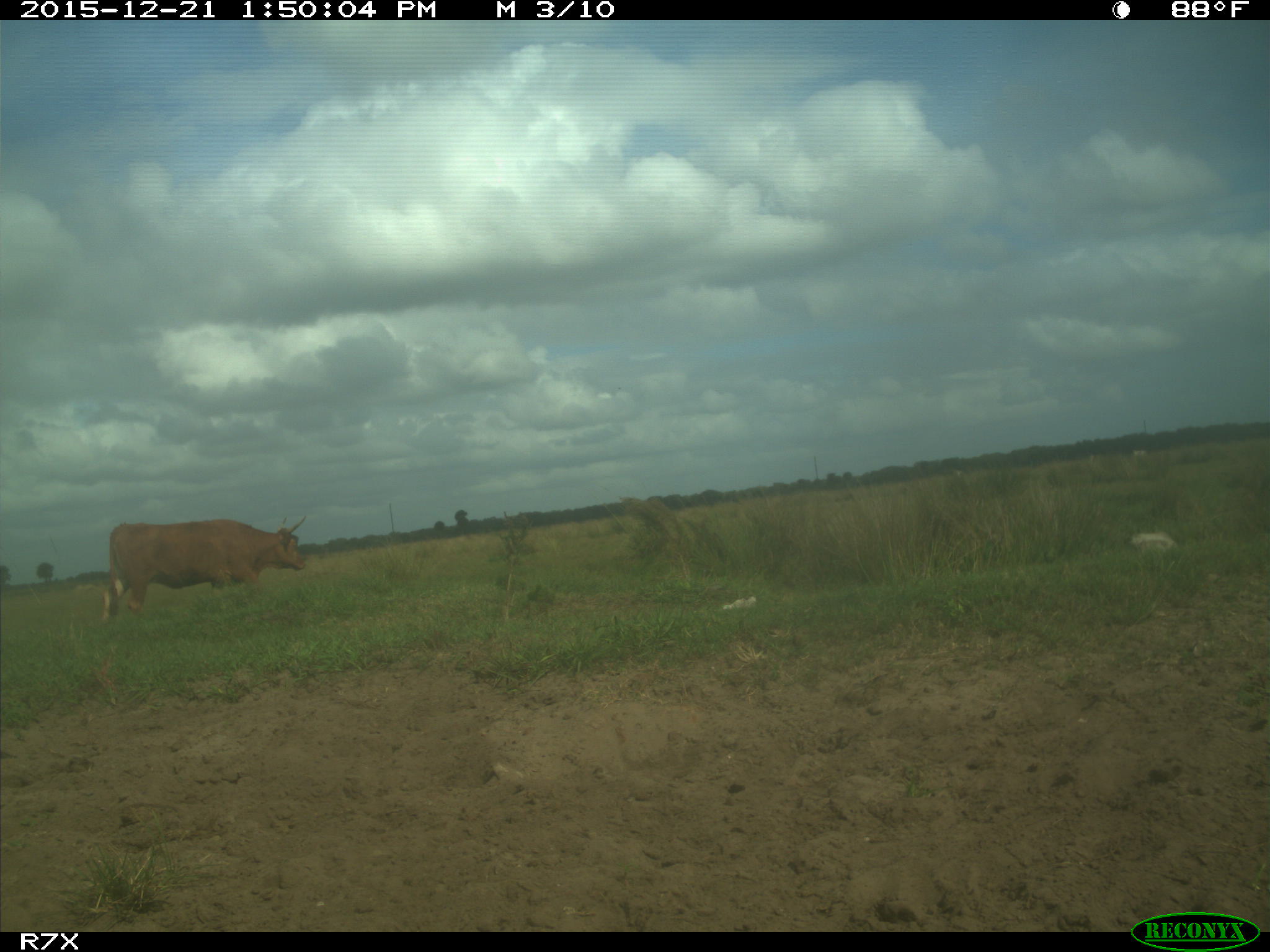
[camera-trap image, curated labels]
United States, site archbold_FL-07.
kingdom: Animalia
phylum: Chordata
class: Mammalia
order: Artiodactyla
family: Bovidae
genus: Bos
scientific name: Bos taurus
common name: domestic cow